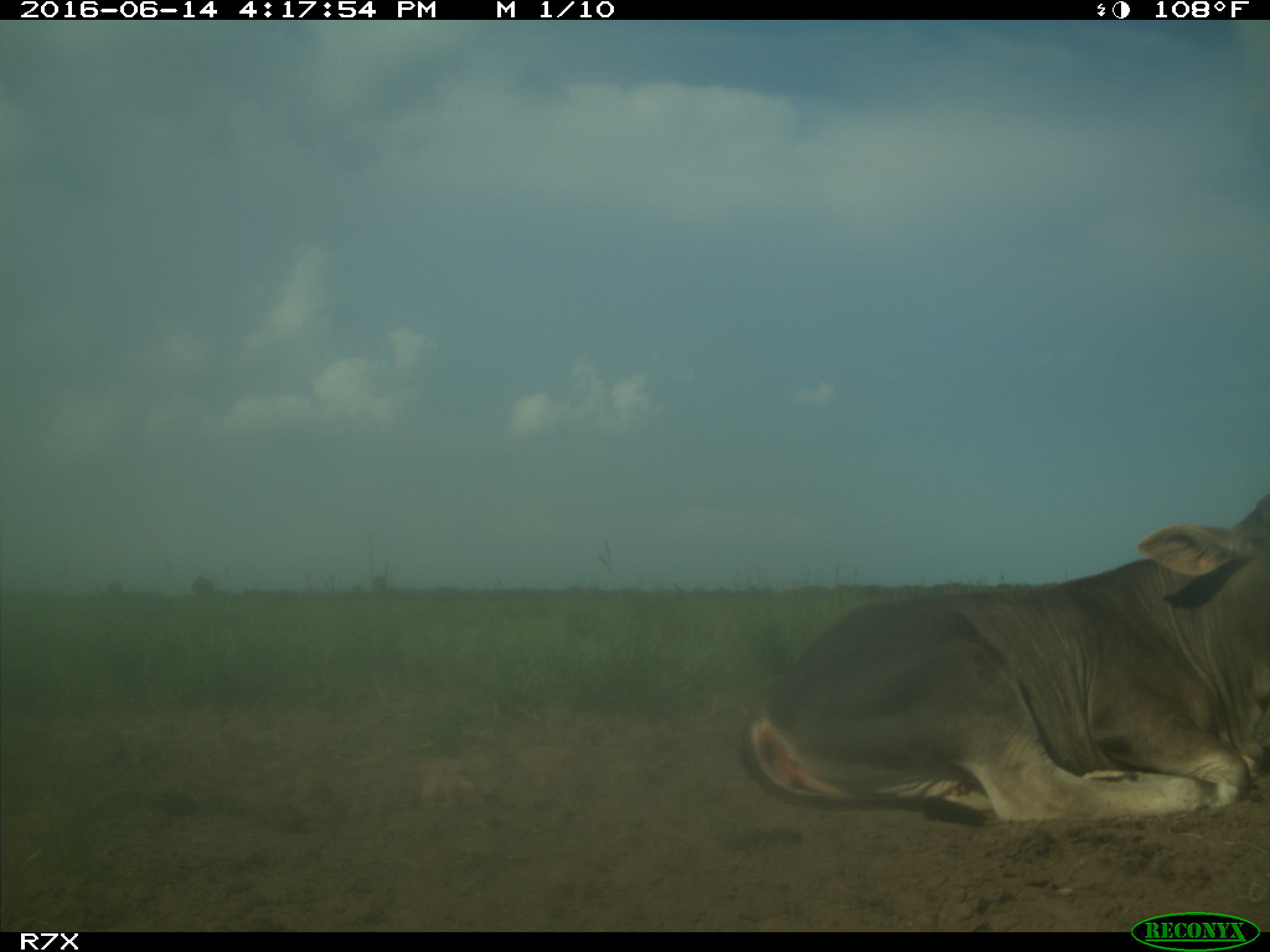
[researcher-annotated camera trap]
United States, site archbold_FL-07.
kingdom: Animalia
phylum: Chordata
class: Mammalia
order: Artiodactyla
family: Bovidae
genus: Bos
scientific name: Bos taurus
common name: domestic cow